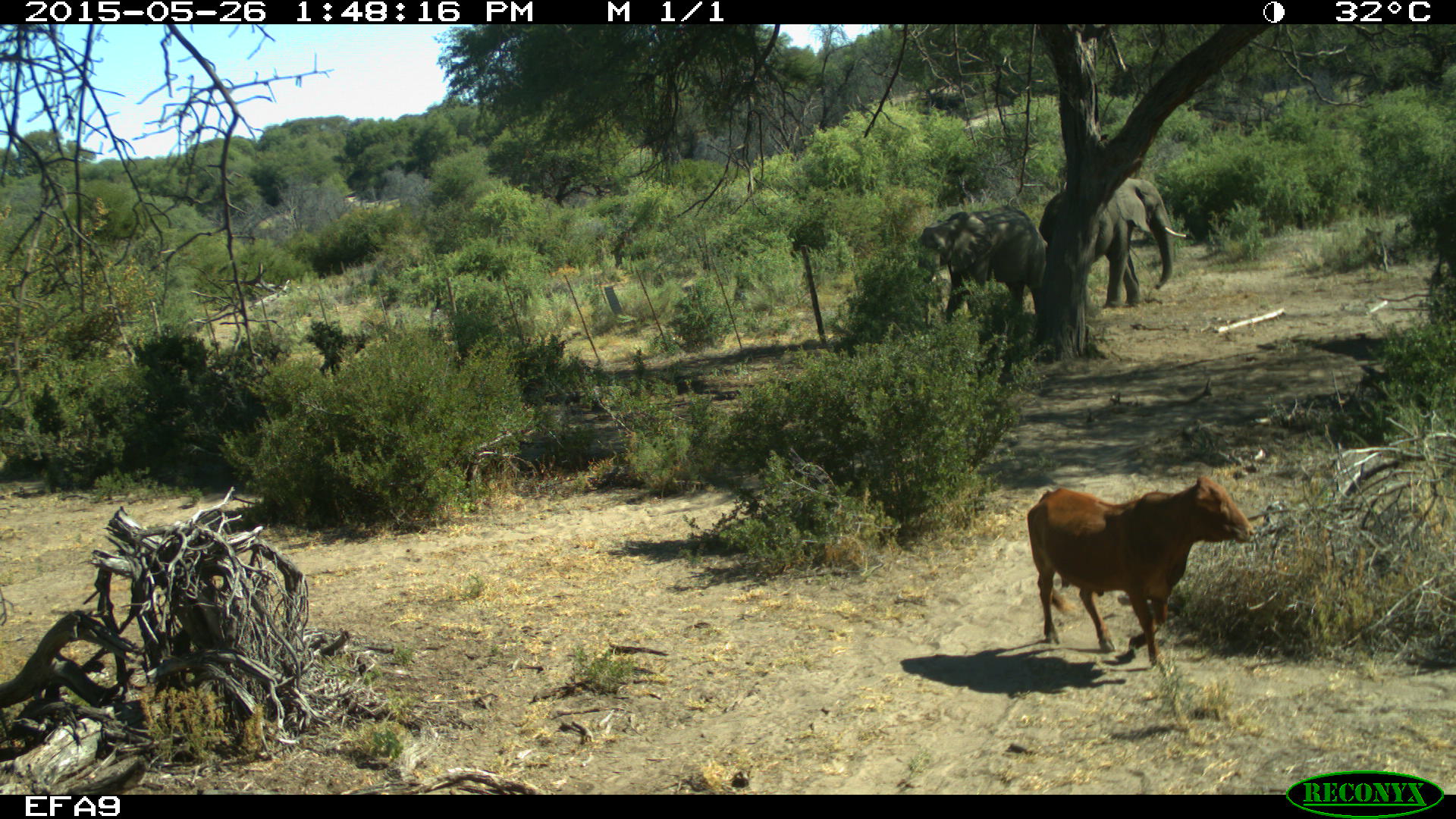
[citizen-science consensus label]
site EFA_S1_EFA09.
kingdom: Animalia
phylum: Chordata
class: Mammalia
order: Artiodactyla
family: Bovidae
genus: Bos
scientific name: Bos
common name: cattle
Cattle (Bos), count 1. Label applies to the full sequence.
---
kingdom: Animalia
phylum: Chordata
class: Mammalia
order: Proboscidea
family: Elephantidae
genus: Loxodonta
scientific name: Loxodonta africana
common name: african bush elephant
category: elephant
Elephant (african bush elephant) (Loxodonta africana), count 2. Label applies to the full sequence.